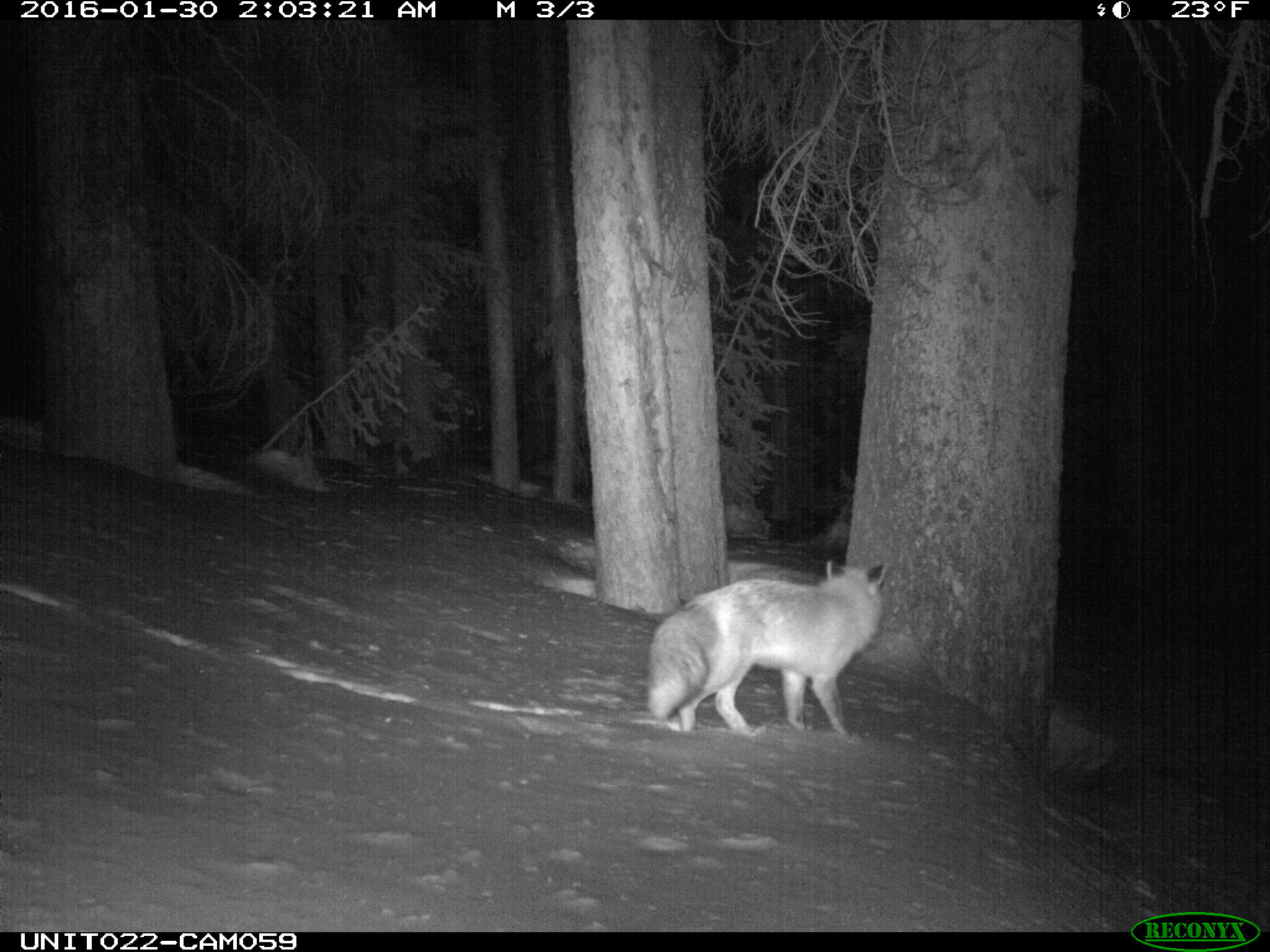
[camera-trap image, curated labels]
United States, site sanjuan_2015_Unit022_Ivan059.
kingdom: Animalia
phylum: Chordata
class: Mammalia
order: Carnivora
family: Canidae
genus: Vulpes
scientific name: Vulpes vulpes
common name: red fox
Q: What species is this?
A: Vulpes vulpes (red fox).